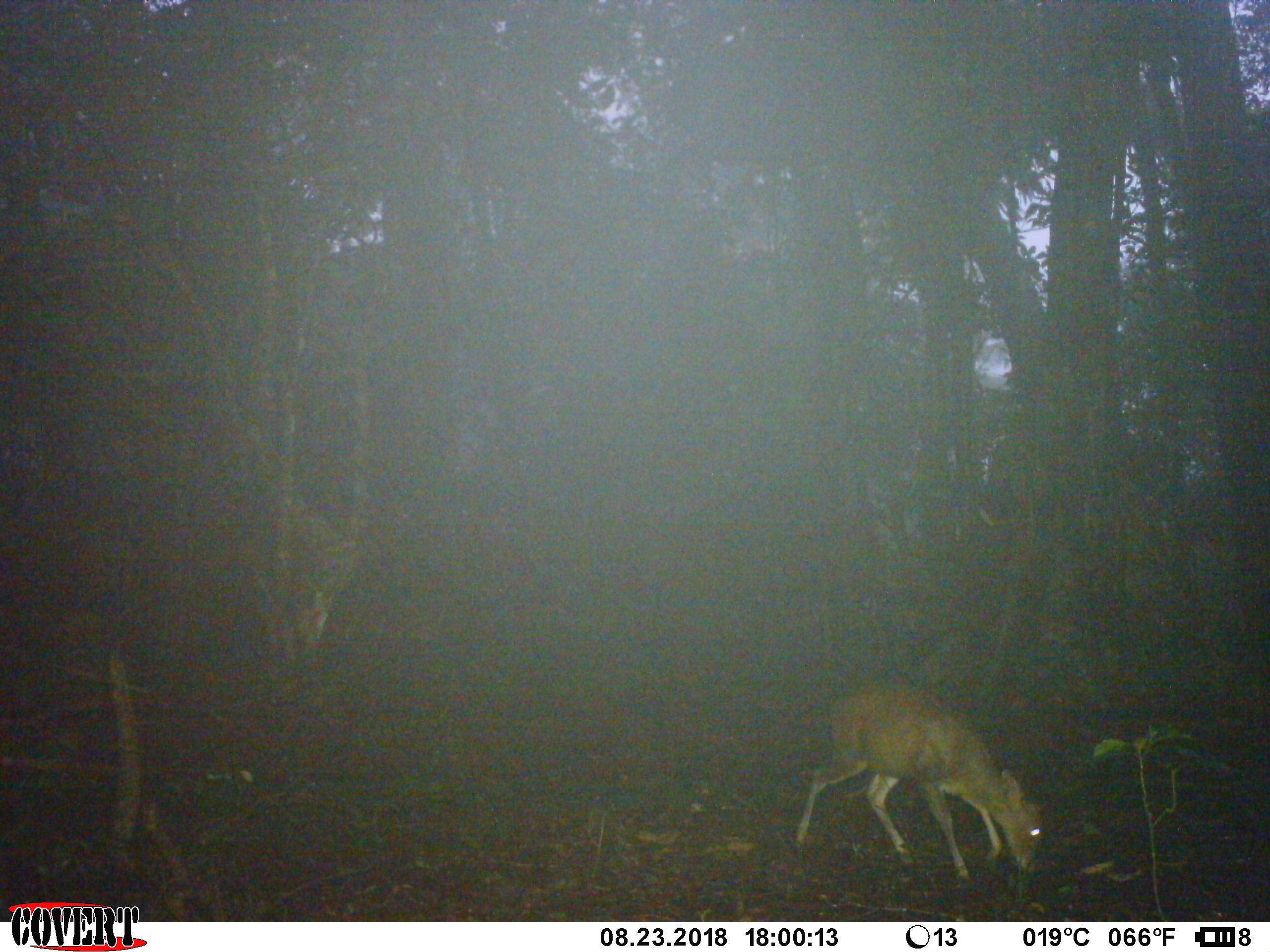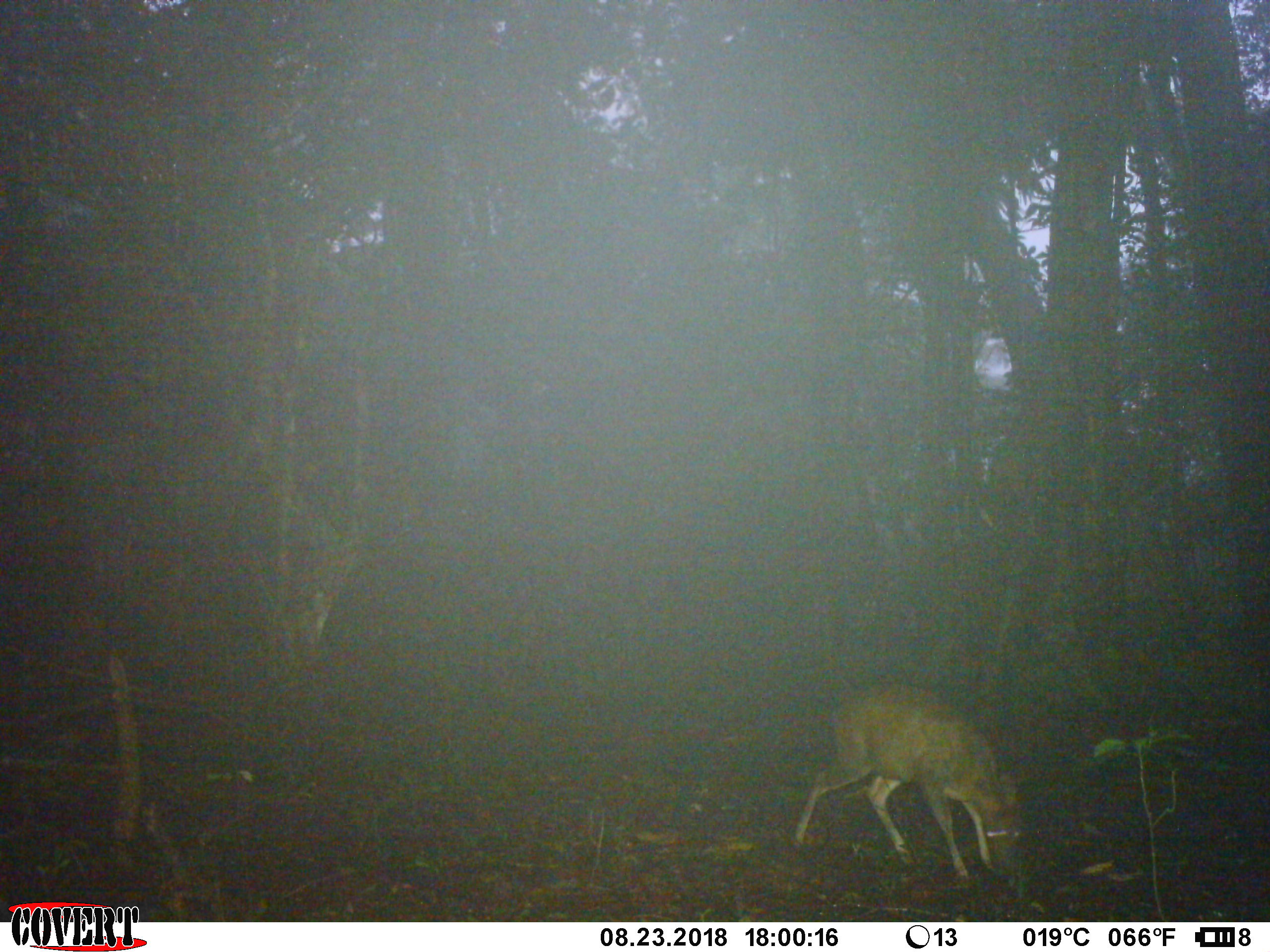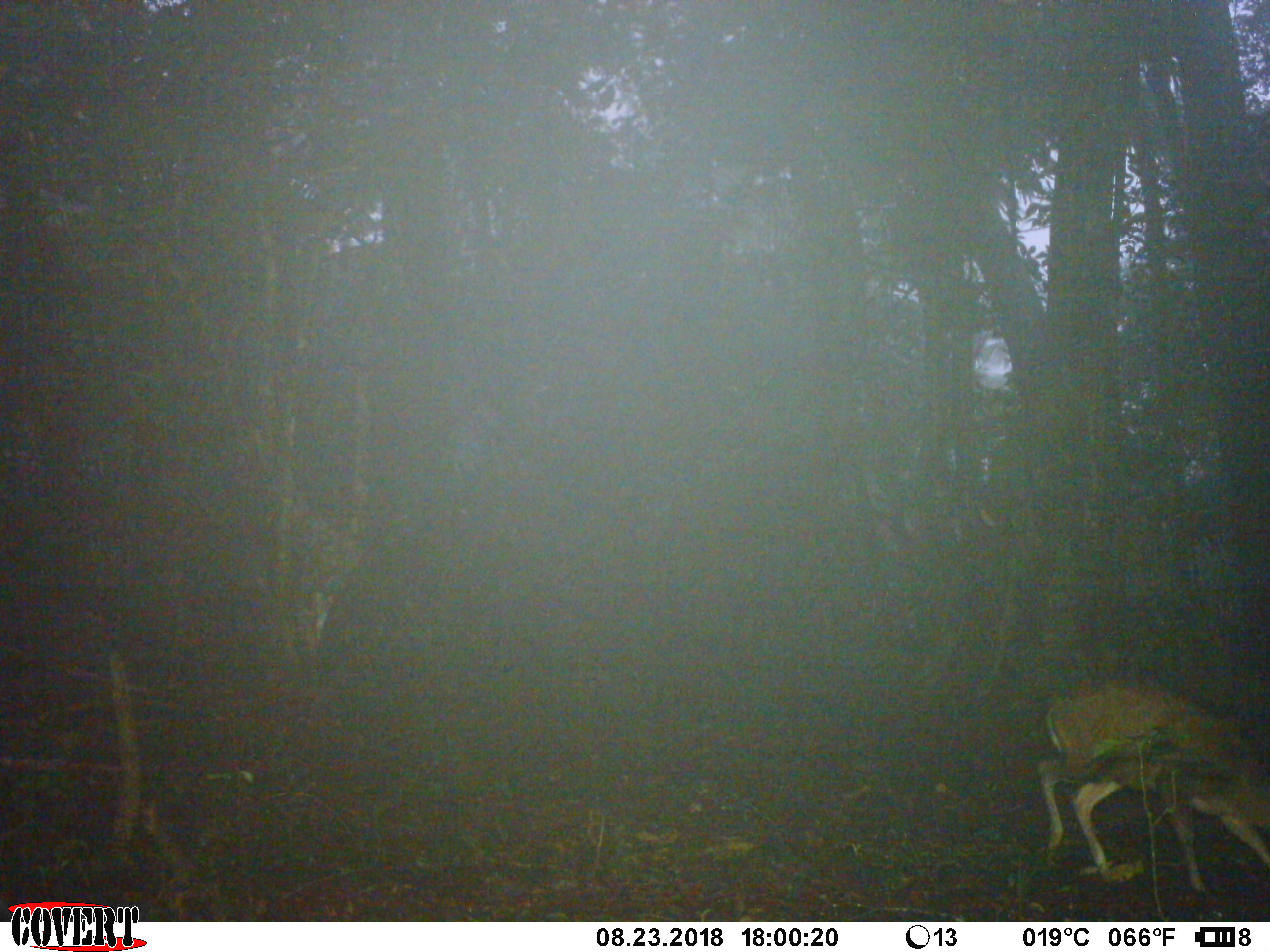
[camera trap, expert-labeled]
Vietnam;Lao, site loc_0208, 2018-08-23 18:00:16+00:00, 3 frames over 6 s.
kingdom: Animalia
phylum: Chordata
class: Mammalia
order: Artiodactyla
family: Cervidae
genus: Muntiacus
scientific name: Muntiacus rooseveltorum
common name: roosevelt's muntjac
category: roosevelts muntjac group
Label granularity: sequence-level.